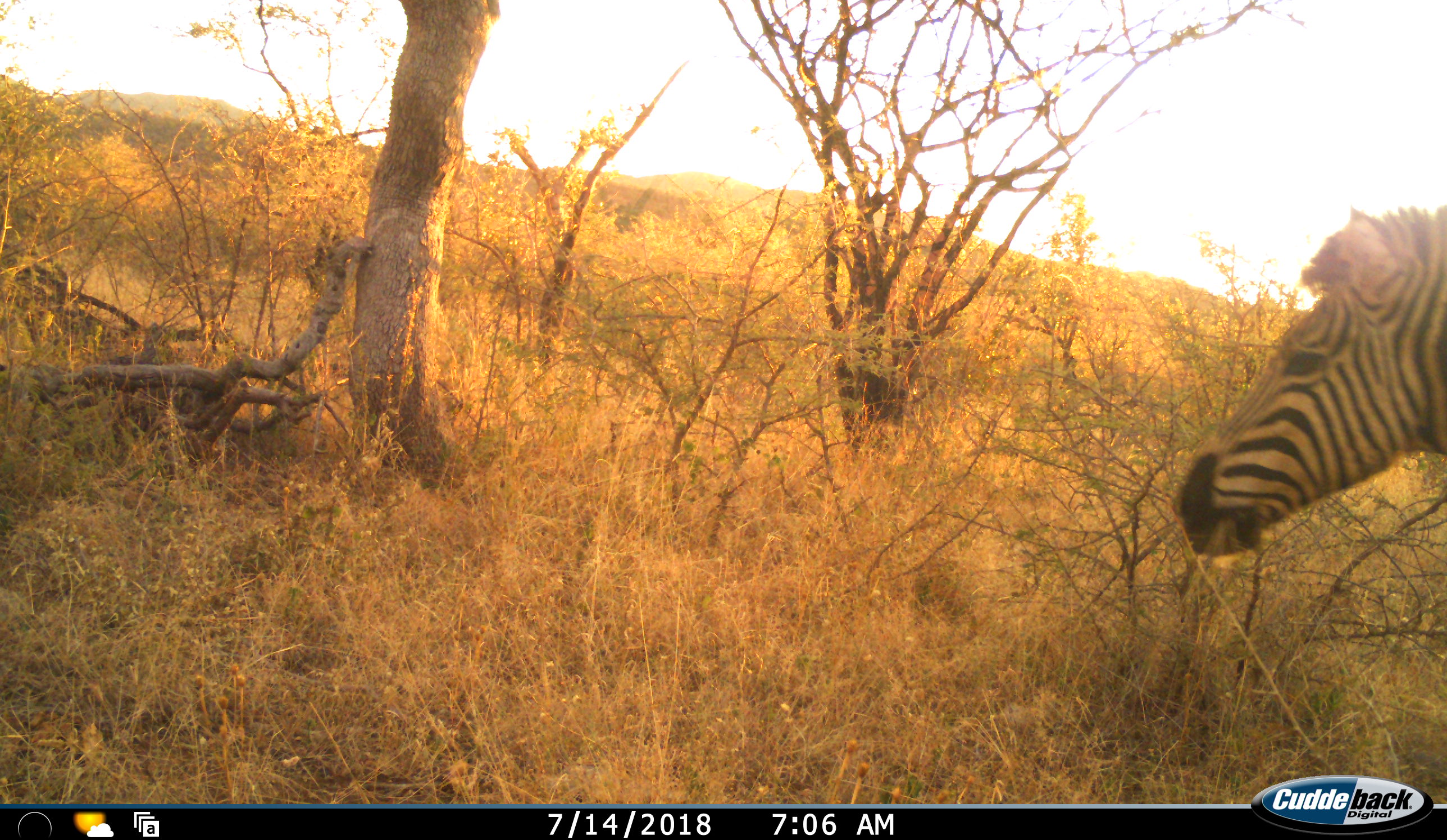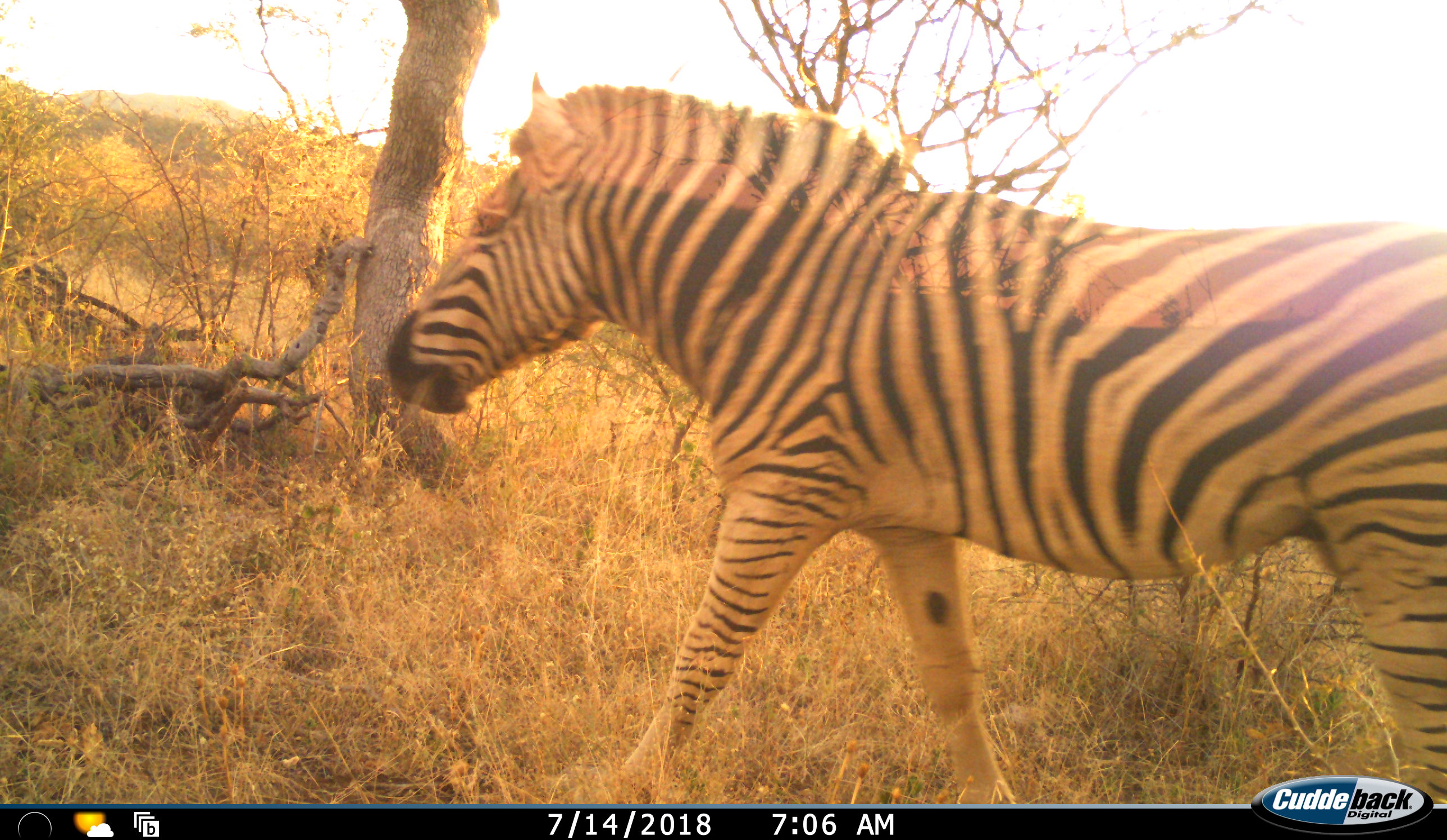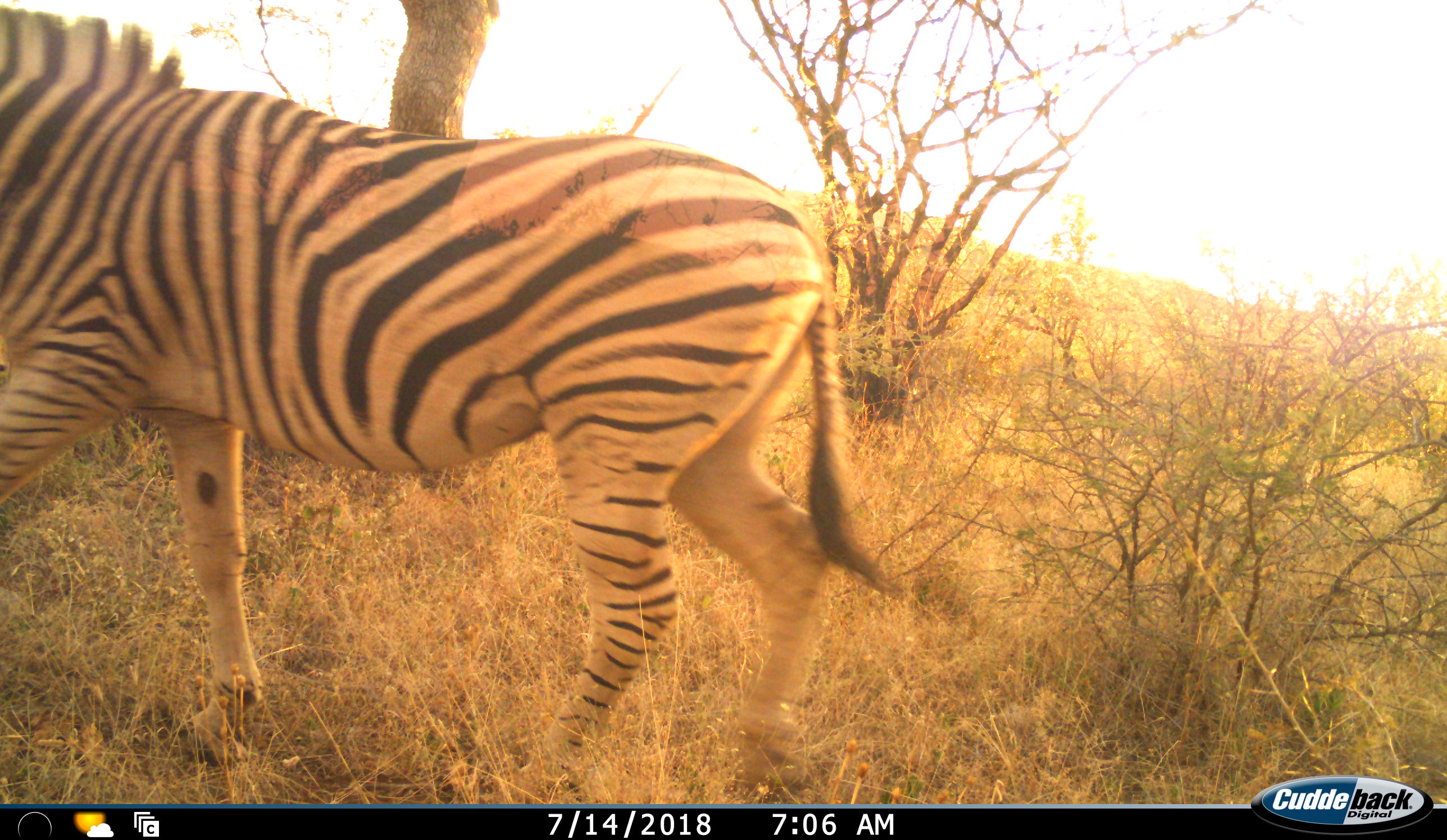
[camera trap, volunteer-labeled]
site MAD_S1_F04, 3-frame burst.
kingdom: Animalia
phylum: Chordata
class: Mammalia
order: Perissodactyla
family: Equidae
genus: Equus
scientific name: Equus quagga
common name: plains zebra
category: zebraplains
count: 1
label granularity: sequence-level